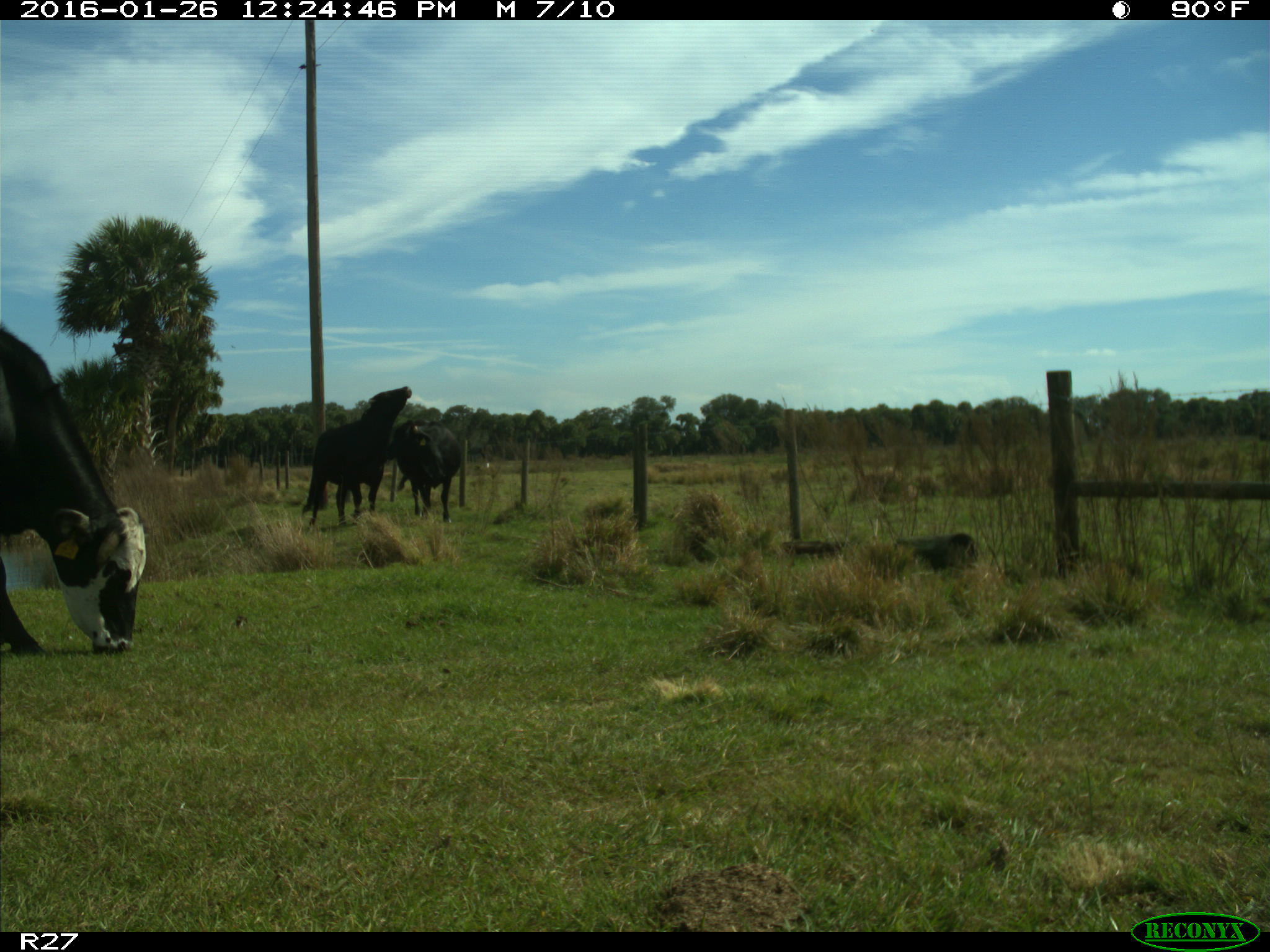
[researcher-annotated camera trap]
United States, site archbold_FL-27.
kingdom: Animalia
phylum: Chordata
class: Mammalia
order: Artiodactyla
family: Bovidae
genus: Bos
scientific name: Bos taurus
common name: domestic cow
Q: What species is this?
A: Bos taurus (domestic cow).